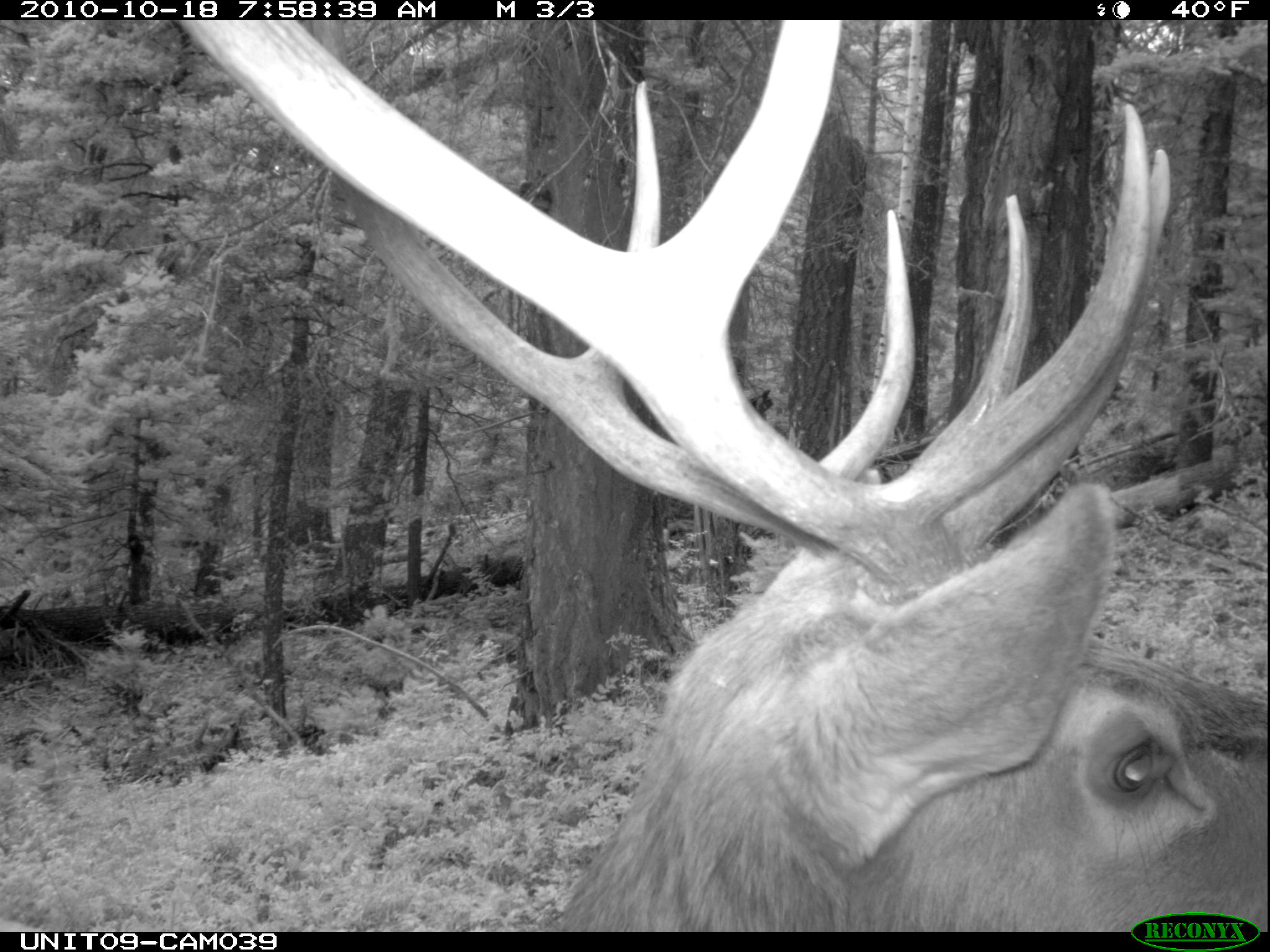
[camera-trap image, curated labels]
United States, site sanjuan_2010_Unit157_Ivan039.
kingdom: Animalia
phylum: Chordata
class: Mammalia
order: Artiodactyla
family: Cervidae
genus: Cervus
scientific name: Cervus elaphus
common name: red deer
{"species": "Cervus elaphus (red deer)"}